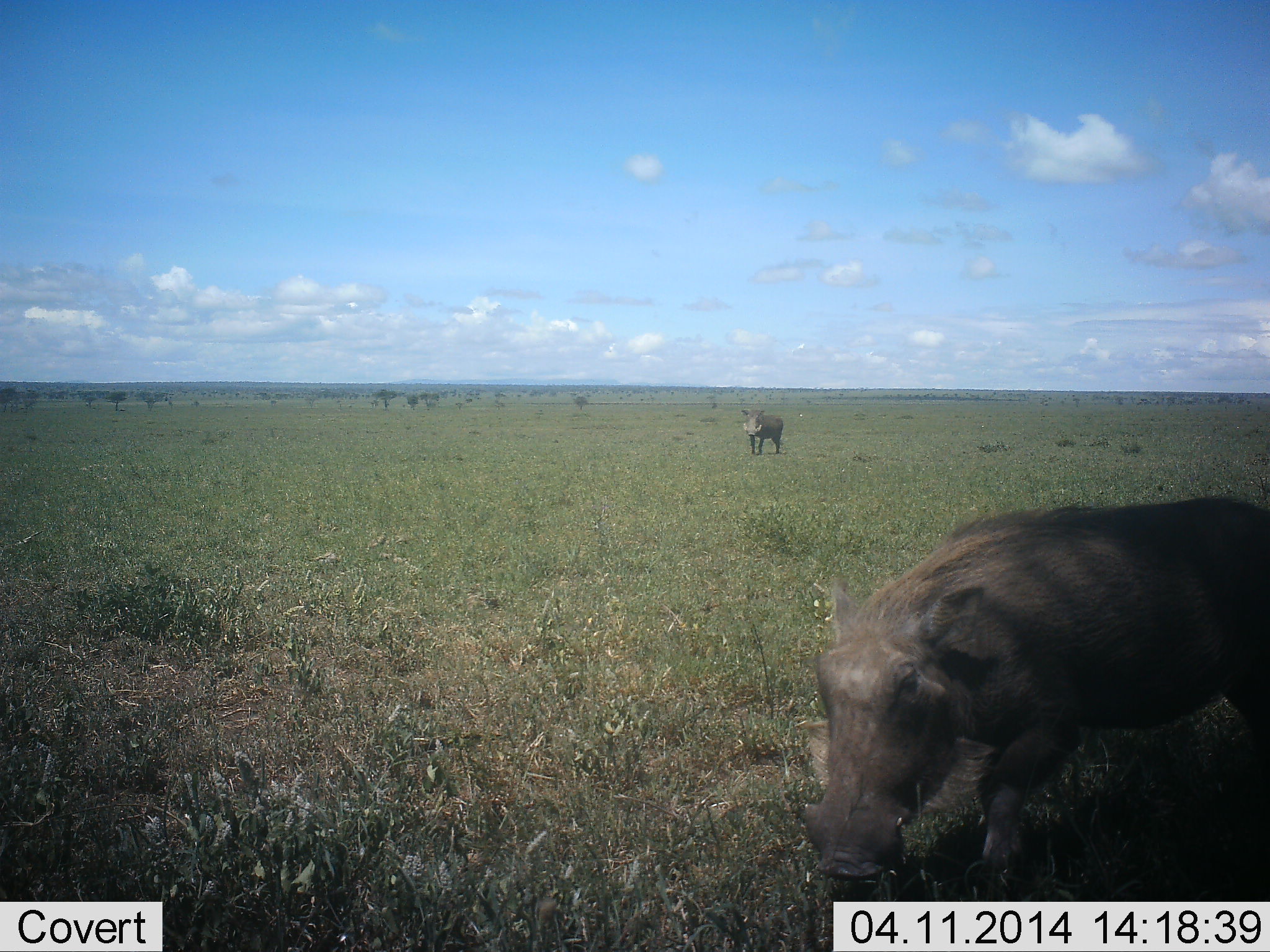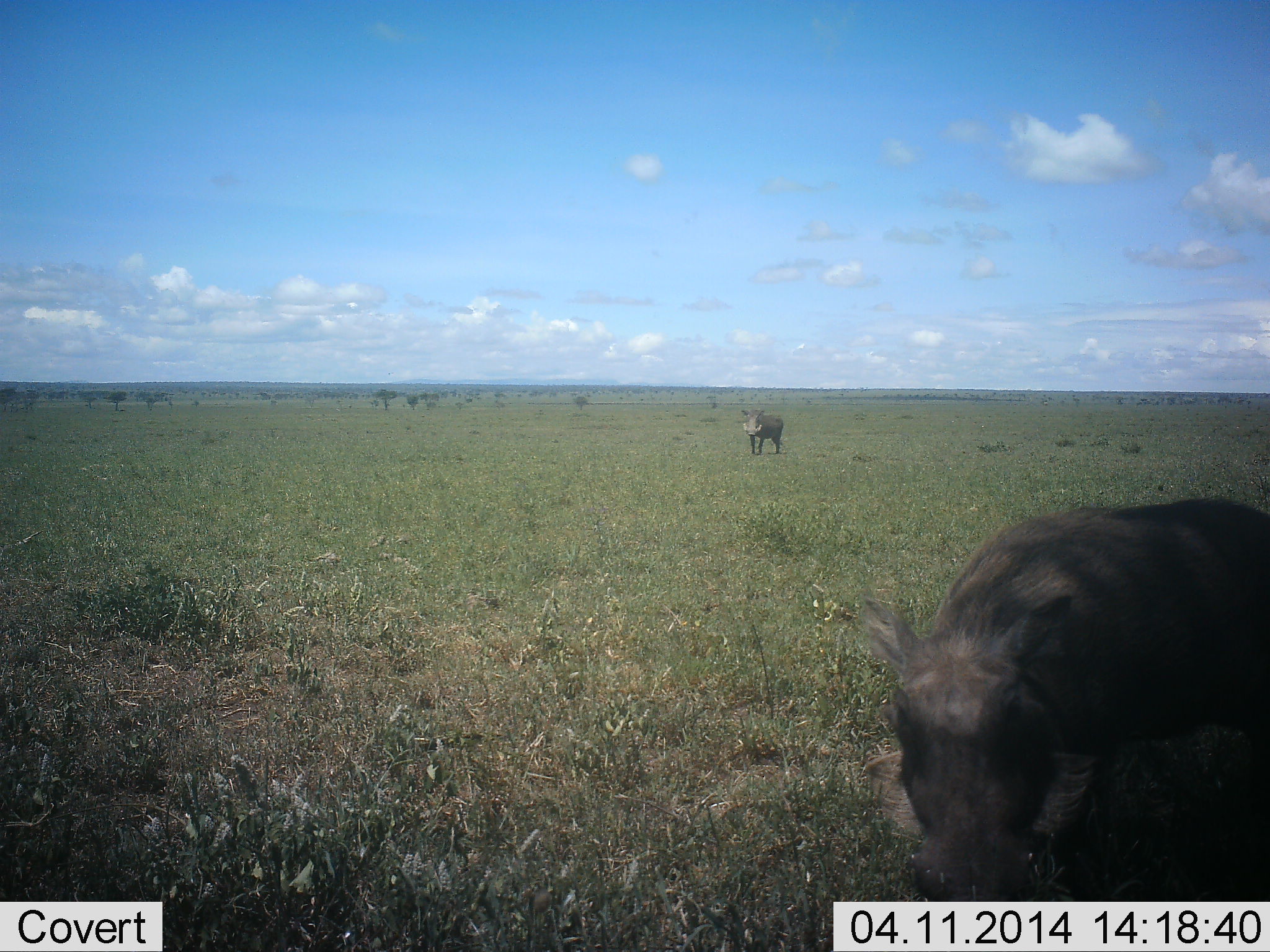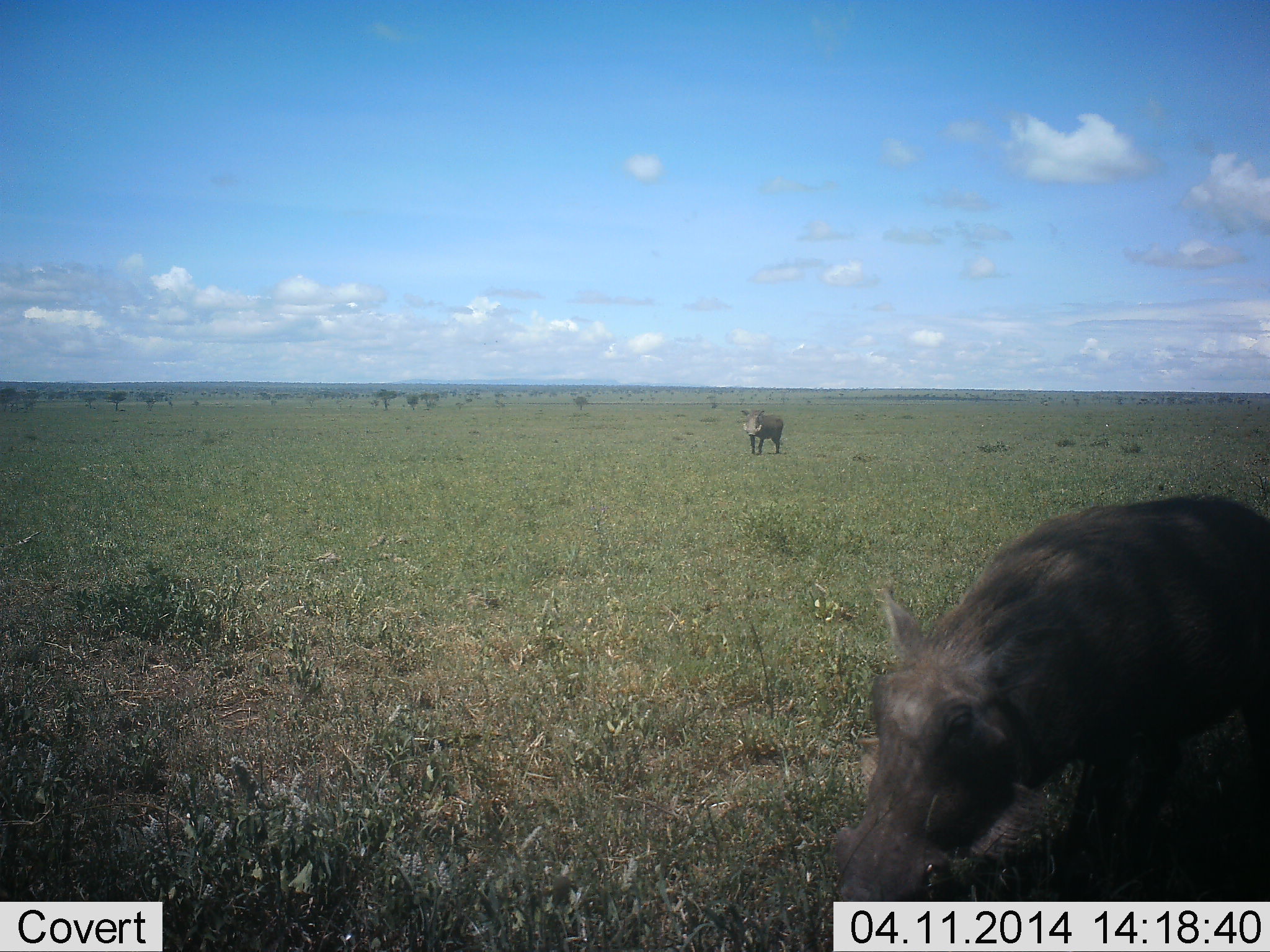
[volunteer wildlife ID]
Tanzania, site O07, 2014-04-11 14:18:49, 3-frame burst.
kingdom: Animalia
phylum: Chordata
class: Mammalia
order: Artiodactyla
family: Suidae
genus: Phacochoerus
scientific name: Phacochoerus africanus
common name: warthog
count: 2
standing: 100%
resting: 0%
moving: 60%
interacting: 0%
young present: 0%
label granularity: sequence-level